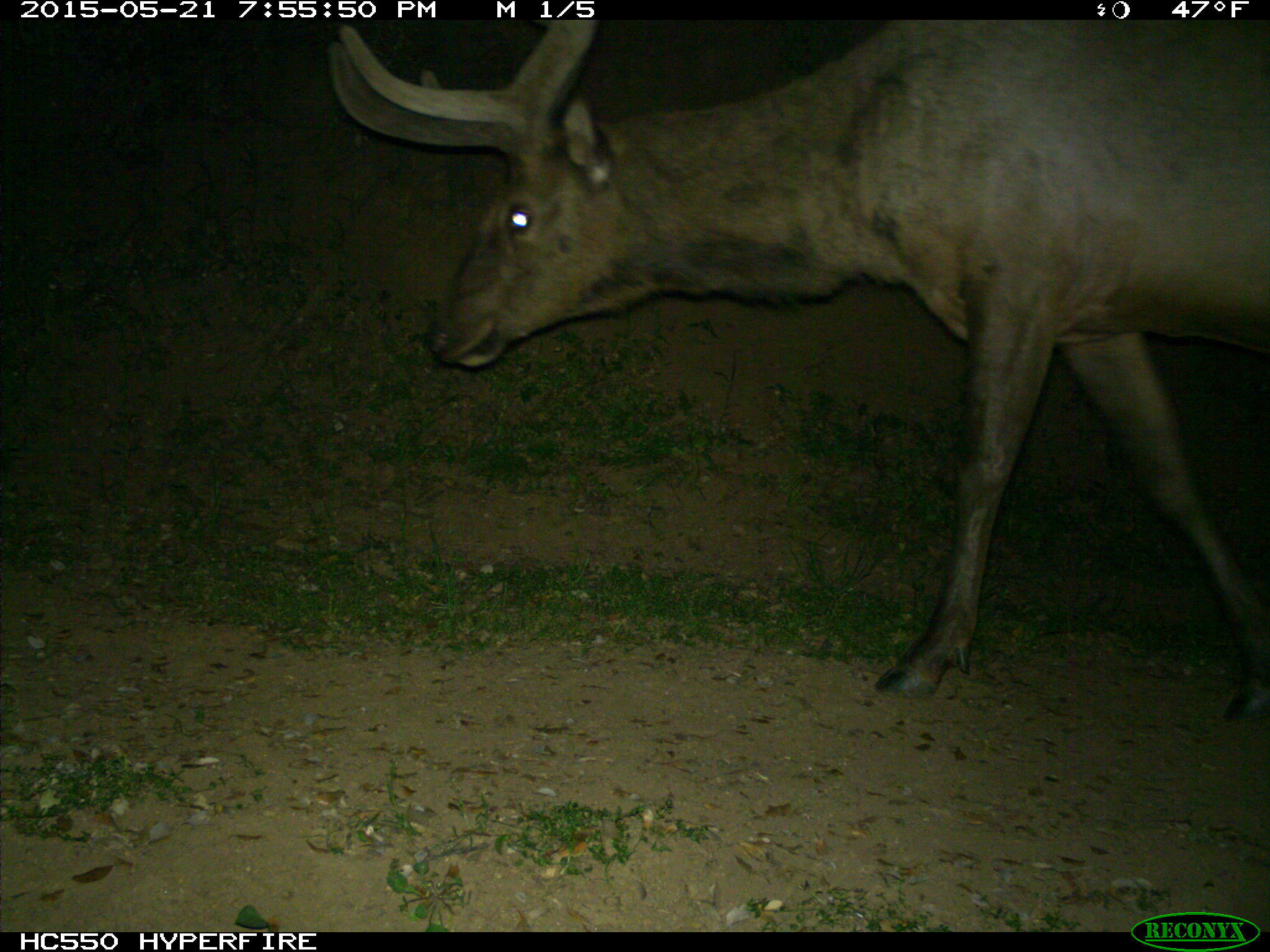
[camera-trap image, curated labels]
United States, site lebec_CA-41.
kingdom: Animalia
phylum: Chordata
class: Mammalia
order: Artiodactyla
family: Cervidae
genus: Cervus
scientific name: Cervus canadensis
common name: elk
Cervus canadensis (elk).